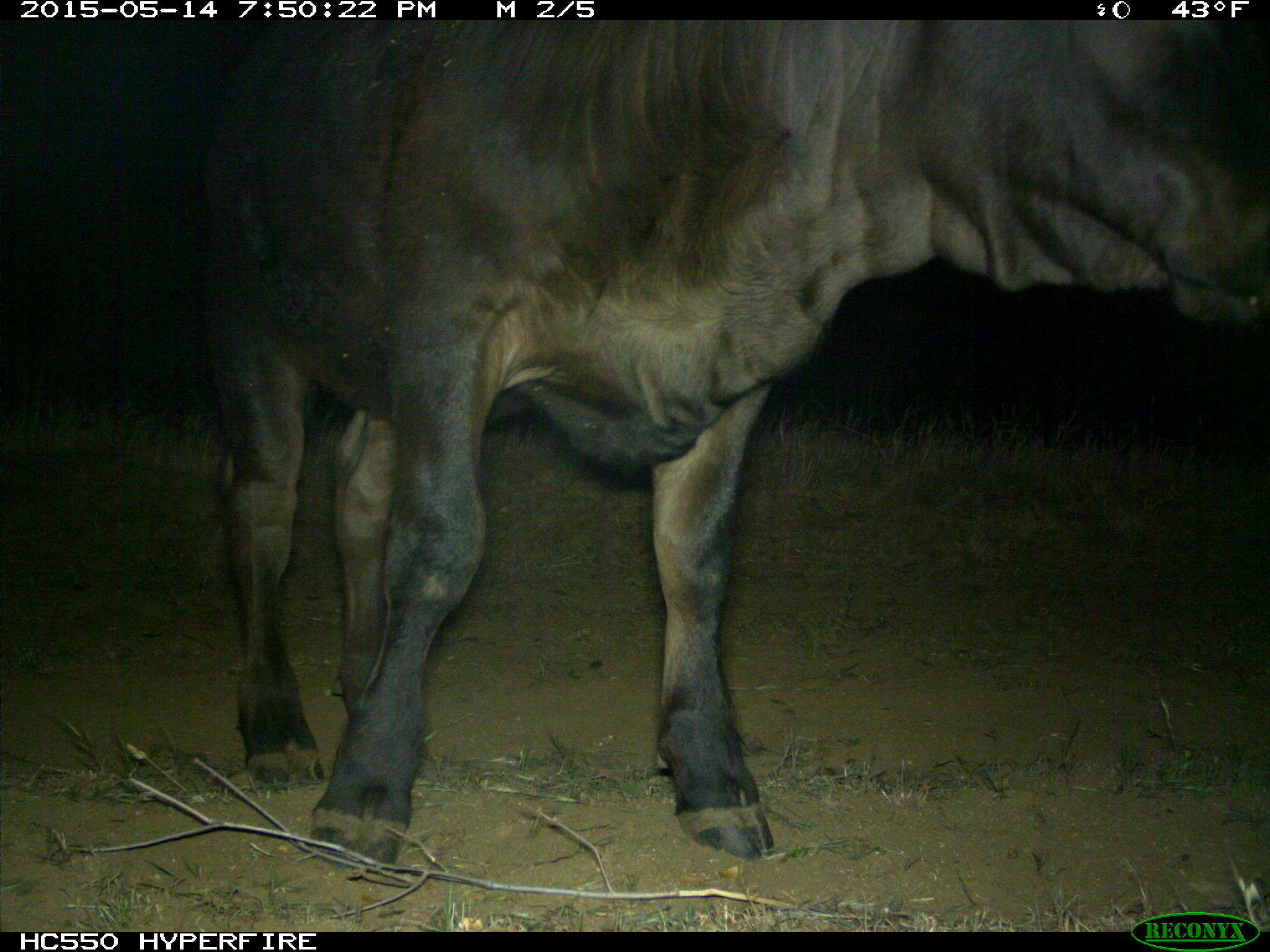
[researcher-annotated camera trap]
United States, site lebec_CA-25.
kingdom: Animalia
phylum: Chordata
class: Mammalia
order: Artiodactyla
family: Bovidae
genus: Bos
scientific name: Bos taurus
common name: domestic cow